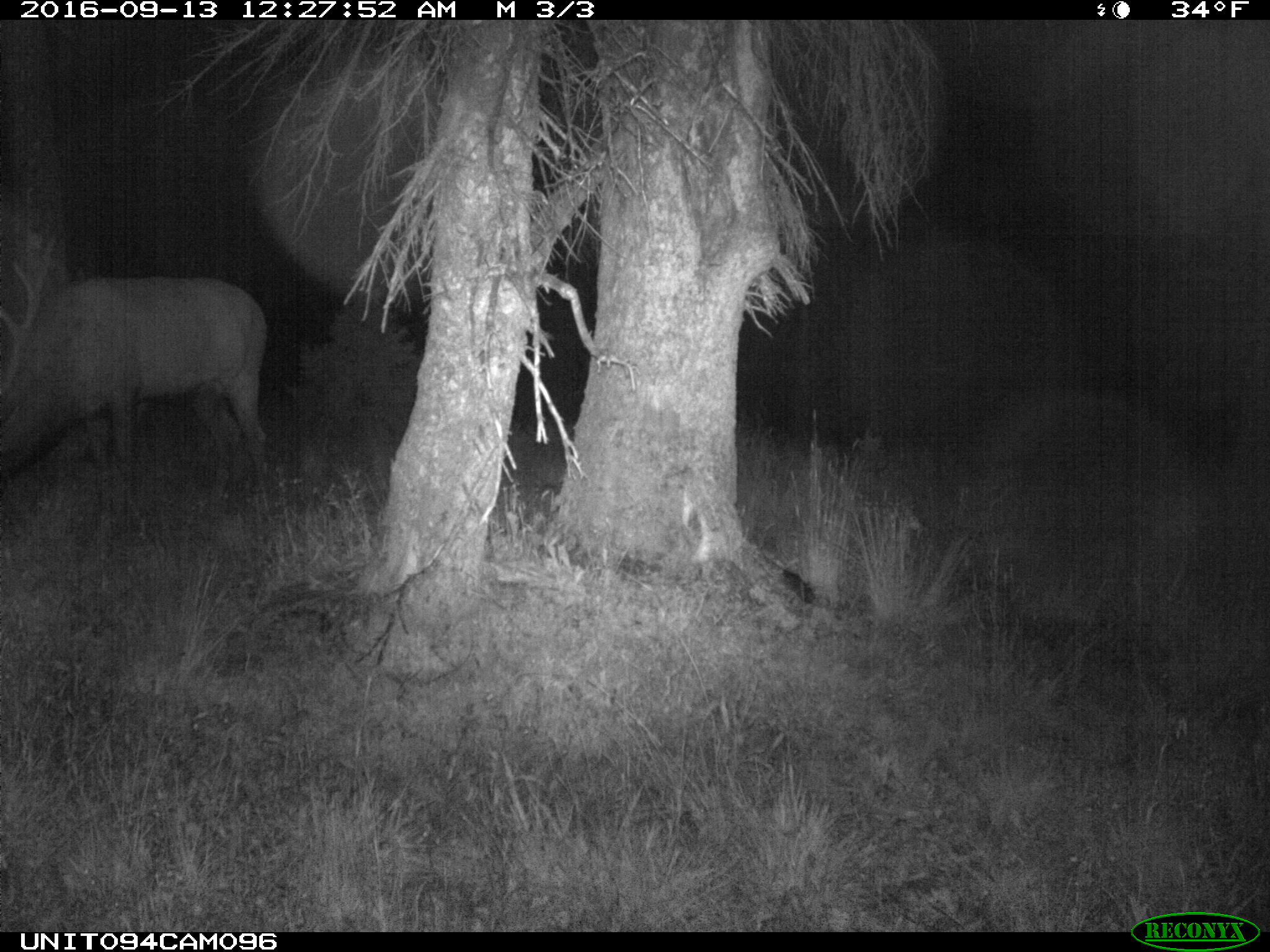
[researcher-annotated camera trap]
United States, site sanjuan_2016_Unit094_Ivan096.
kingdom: Animalia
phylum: Chordata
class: Mammalia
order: Artiodactyla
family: Cervidae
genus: Cervus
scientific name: Cervus elaphus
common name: red deer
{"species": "Cervus elaphus (red deer)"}